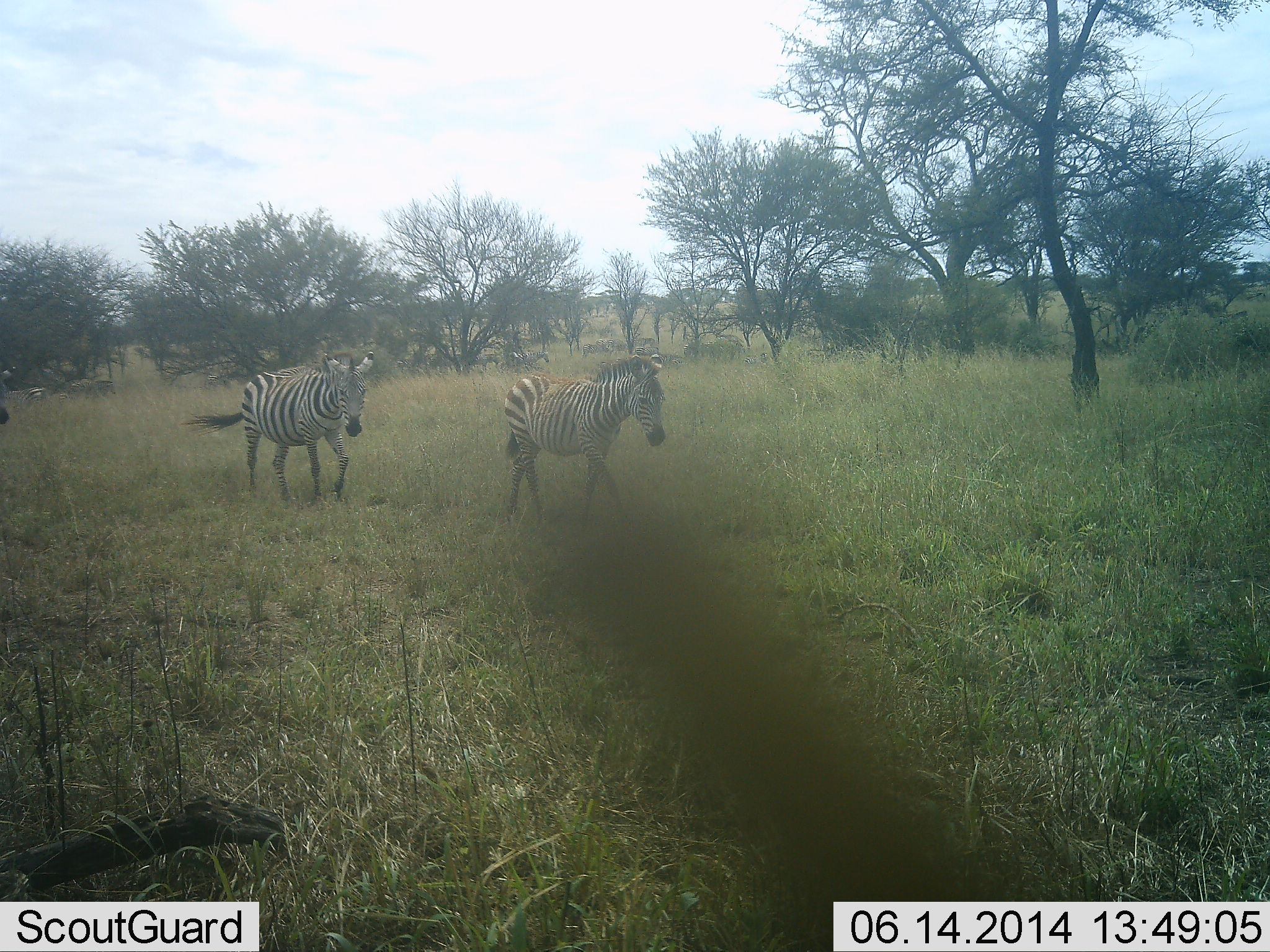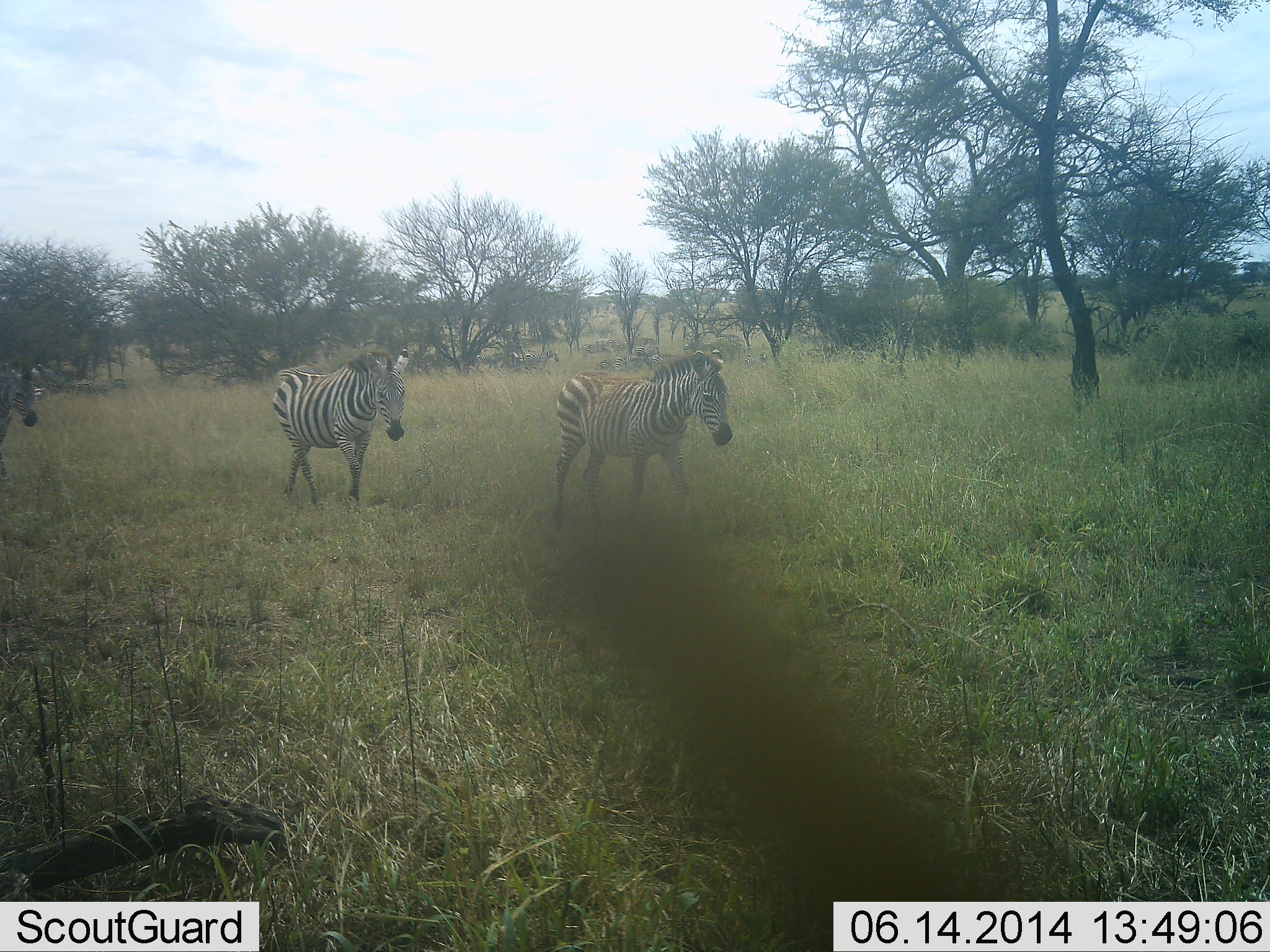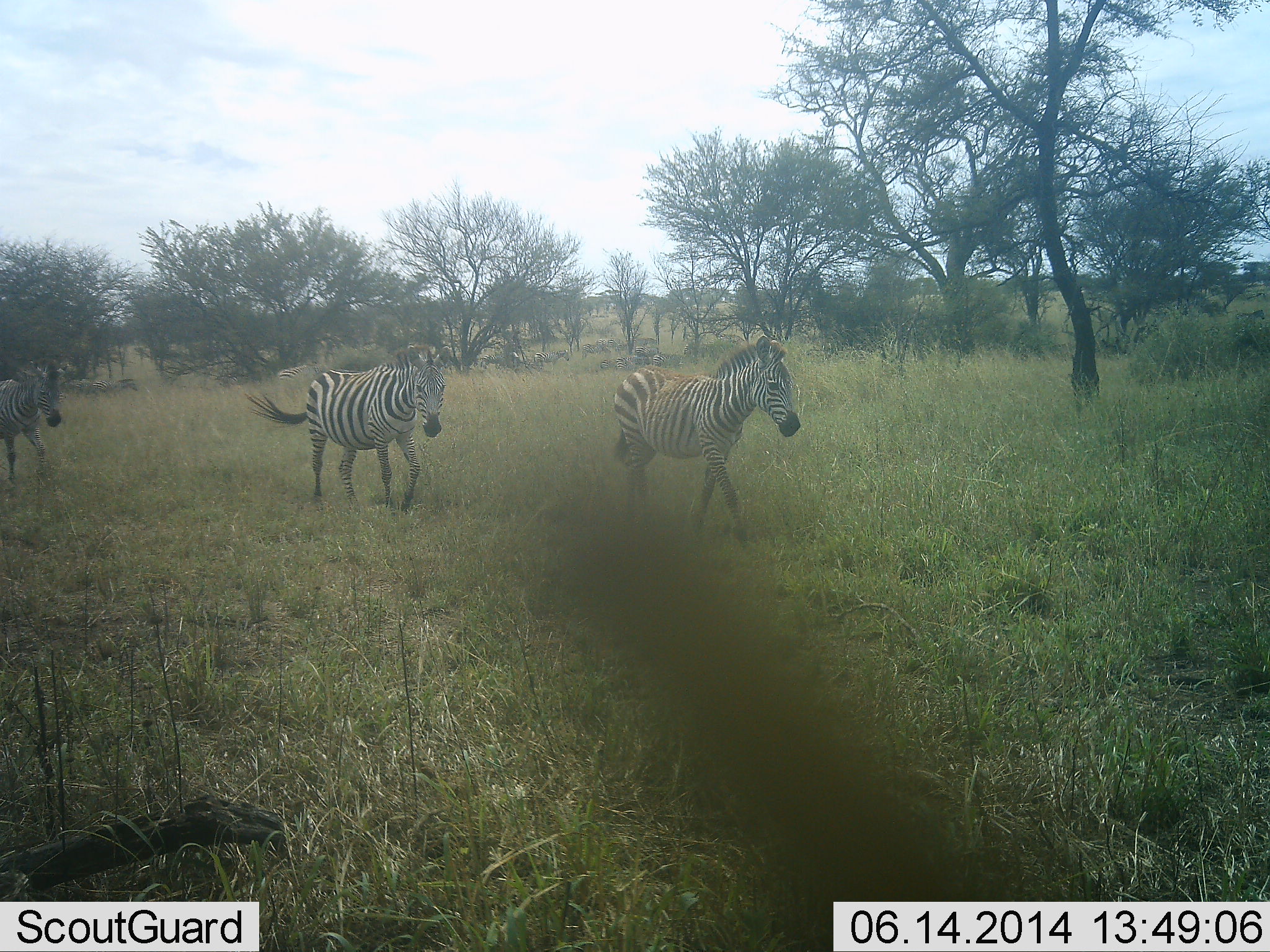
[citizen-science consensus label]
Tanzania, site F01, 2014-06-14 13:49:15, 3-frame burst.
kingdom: Animalia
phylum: Chordata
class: Mammalia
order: Perissodactyla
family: Equidae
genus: Equus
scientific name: Equus quagga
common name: plains zebra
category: zebra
Zebra (plains zebra) (Equus quagga), count 6. Behavior (volunteer vote fractions): standing 10%, resting 0%, moving 90%, interacting 0%. Young present (vote fraction): 0%. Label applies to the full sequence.